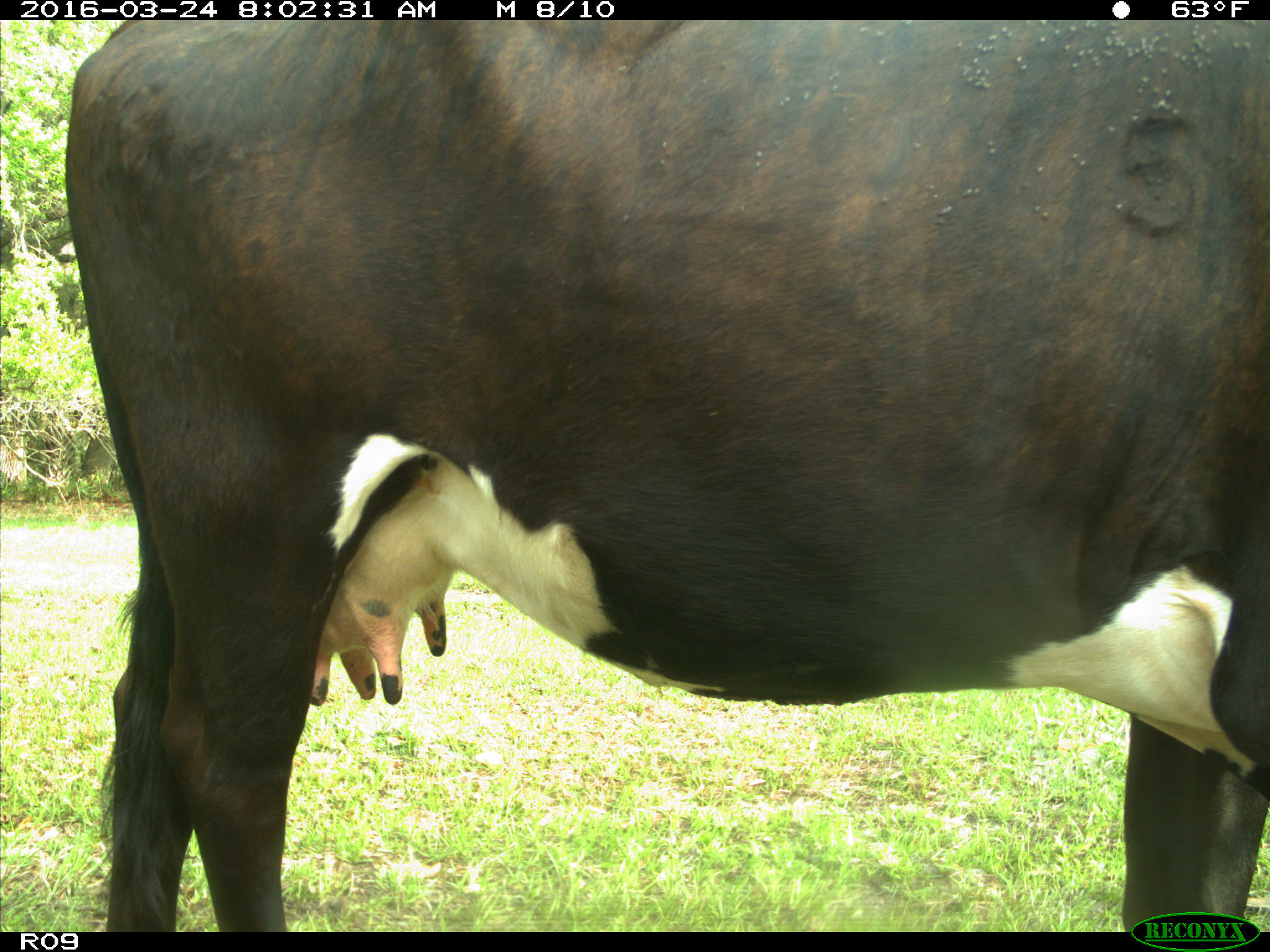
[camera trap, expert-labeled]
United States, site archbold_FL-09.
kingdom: Animalia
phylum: Chordata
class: Mammalia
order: Artiodactyla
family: Bovidae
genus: Bos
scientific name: Bos taurus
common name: domestic cow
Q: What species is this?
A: Bos taurus (domestic cow).